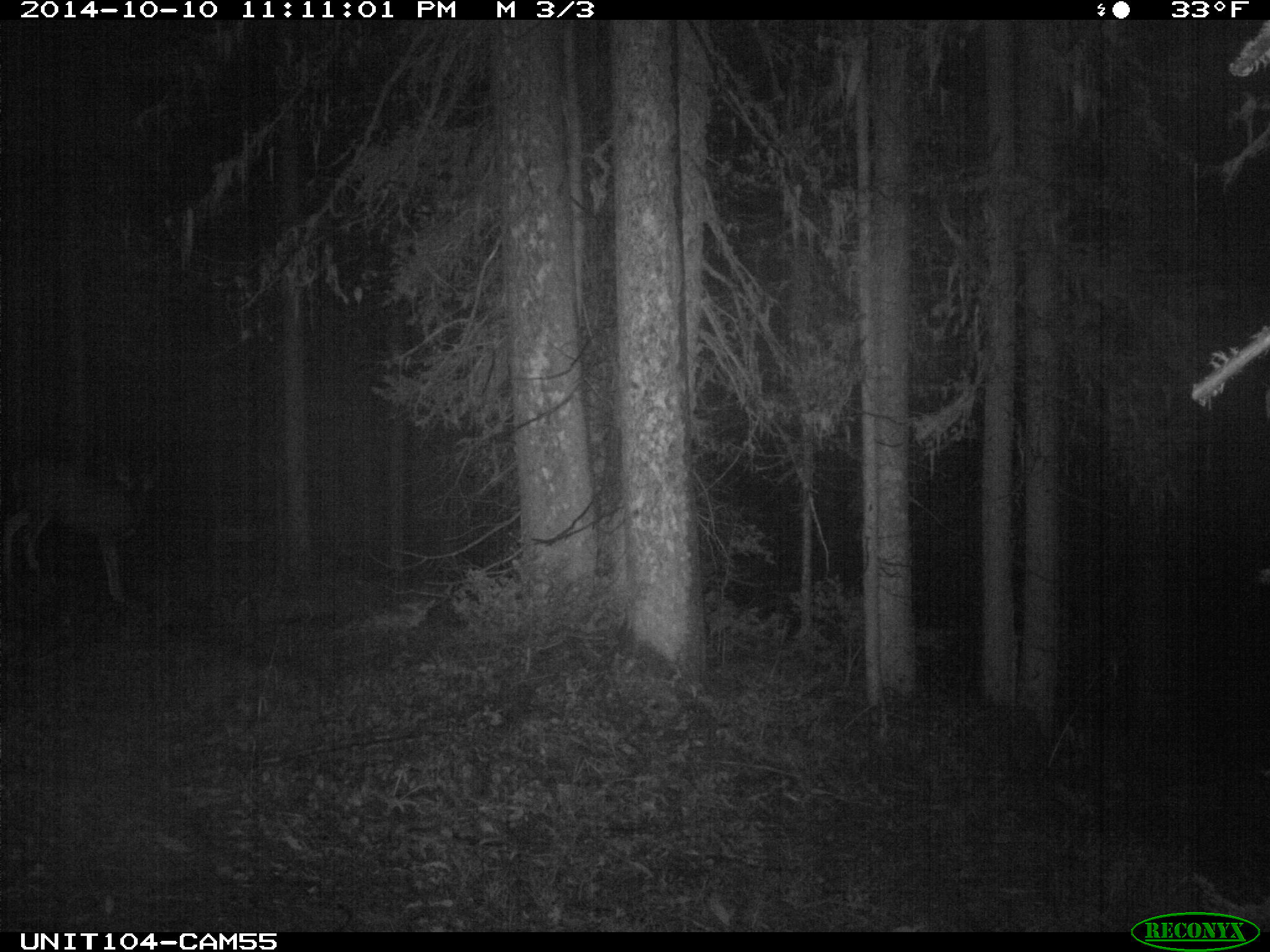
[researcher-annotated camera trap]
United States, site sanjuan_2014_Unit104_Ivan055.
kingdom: Animalia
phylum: Chordata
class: Mammalia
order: Artiodactyla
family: Cervidae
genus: Odocoileus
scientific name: Odocoileus hemionus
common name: mule deer